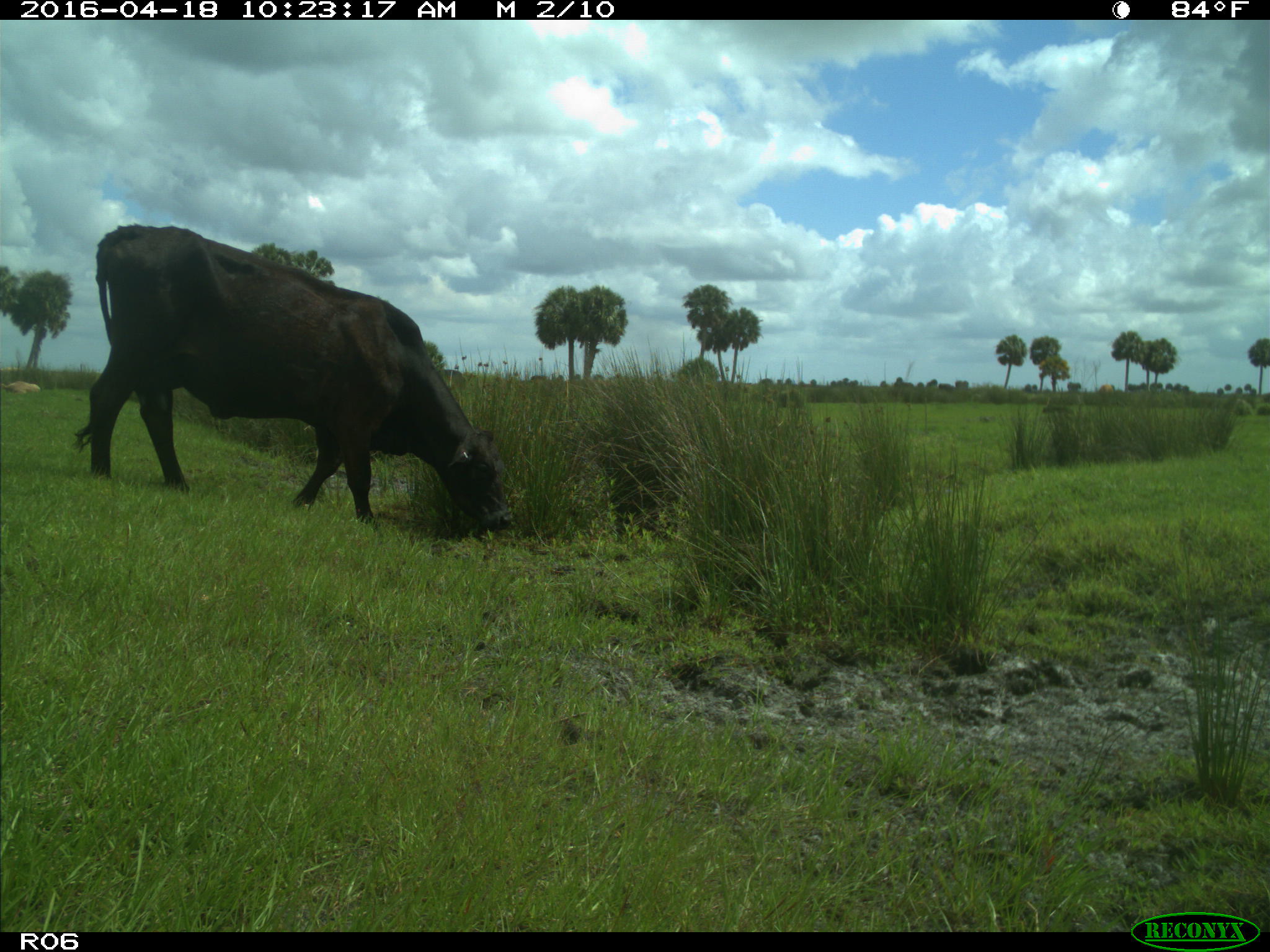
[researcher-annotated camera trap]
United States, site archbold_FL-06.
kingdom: Animalia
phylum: Chordata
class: Mammalia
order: Artiodactyla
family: Bovidae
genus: Bos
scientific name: Bos taurus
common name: domestic cow